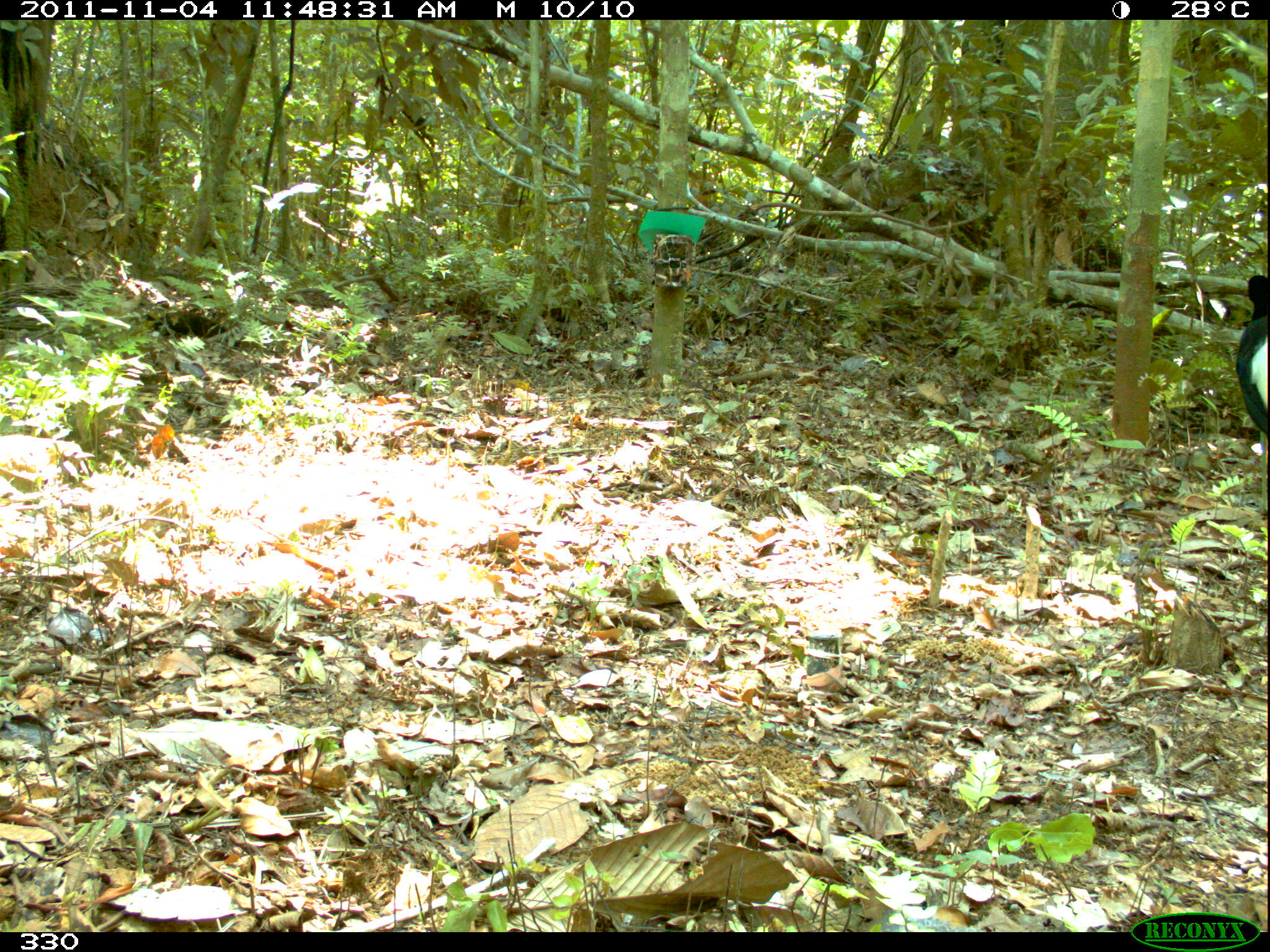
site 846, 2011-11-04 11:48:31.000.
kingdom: Animalia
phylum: Chordata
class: Aves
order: Gruiformes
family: Psophiidae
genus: Psophia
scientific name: Psophia leucoptera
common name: pale-winged trumpeter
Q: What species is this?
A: Psophia leucoptera (pale-winged trumpeter).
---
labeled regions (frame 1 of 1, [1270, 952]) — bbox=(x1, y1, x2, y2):
psophia leucoptera: bbox=(1231, 272, 1269, 516)